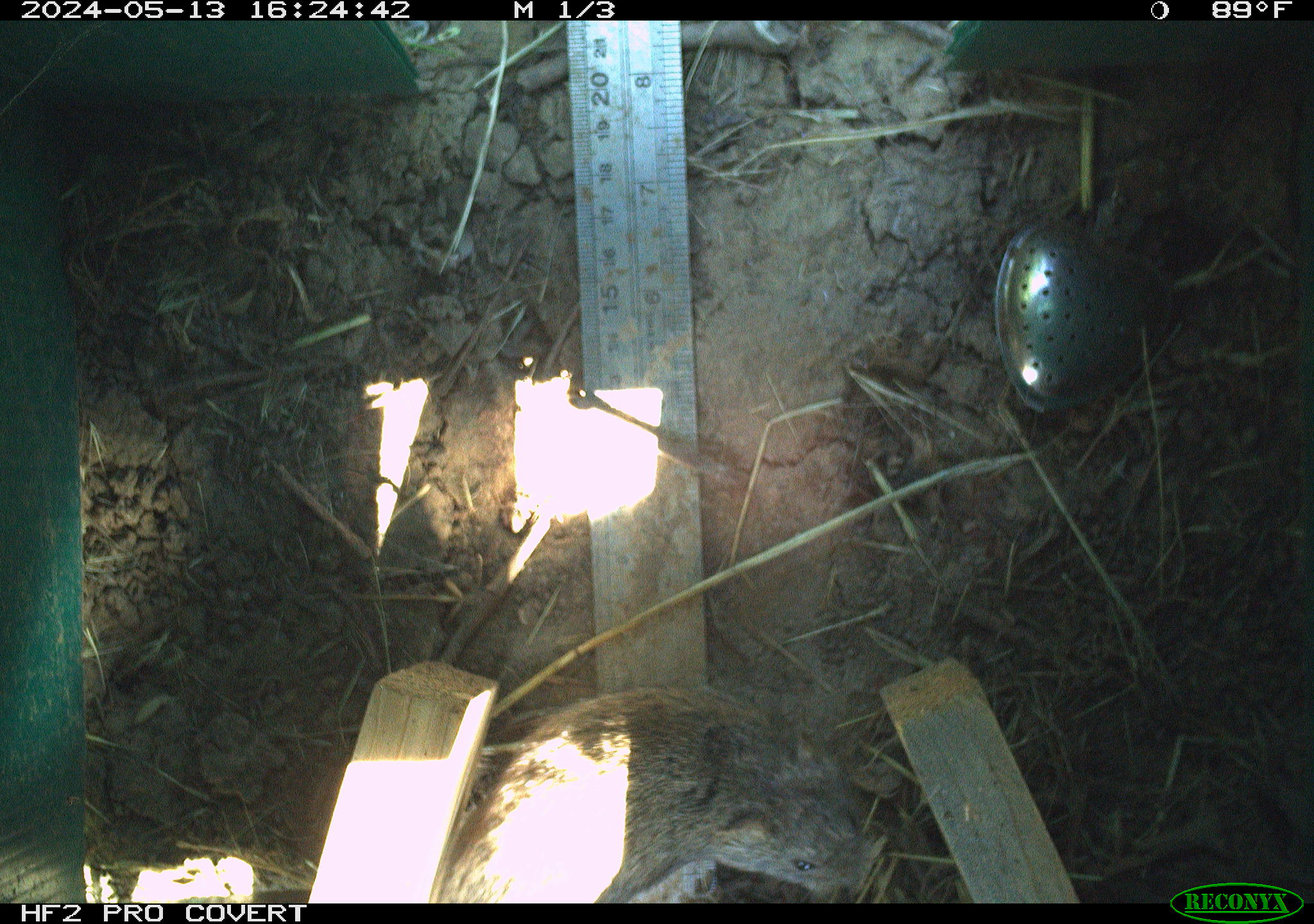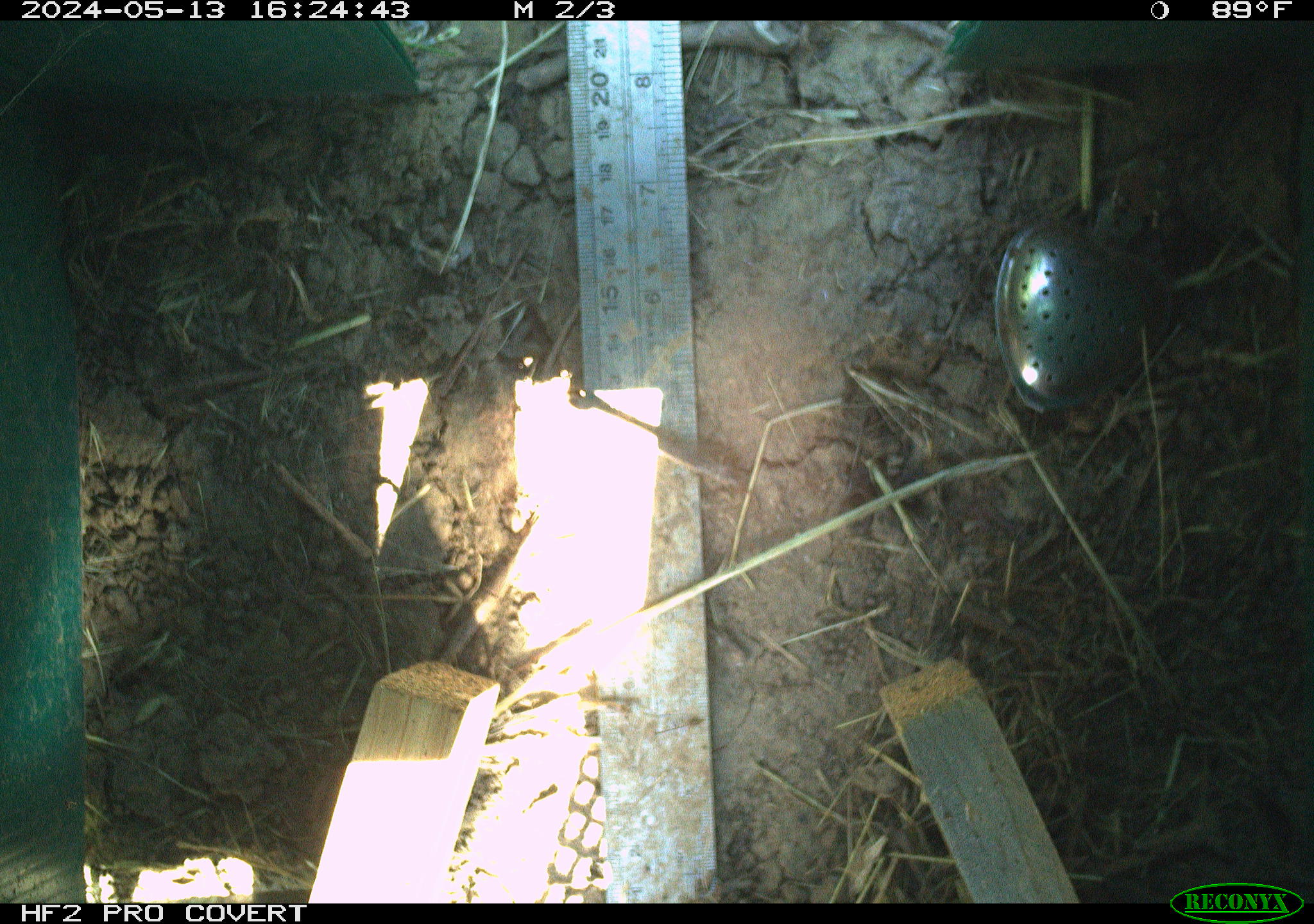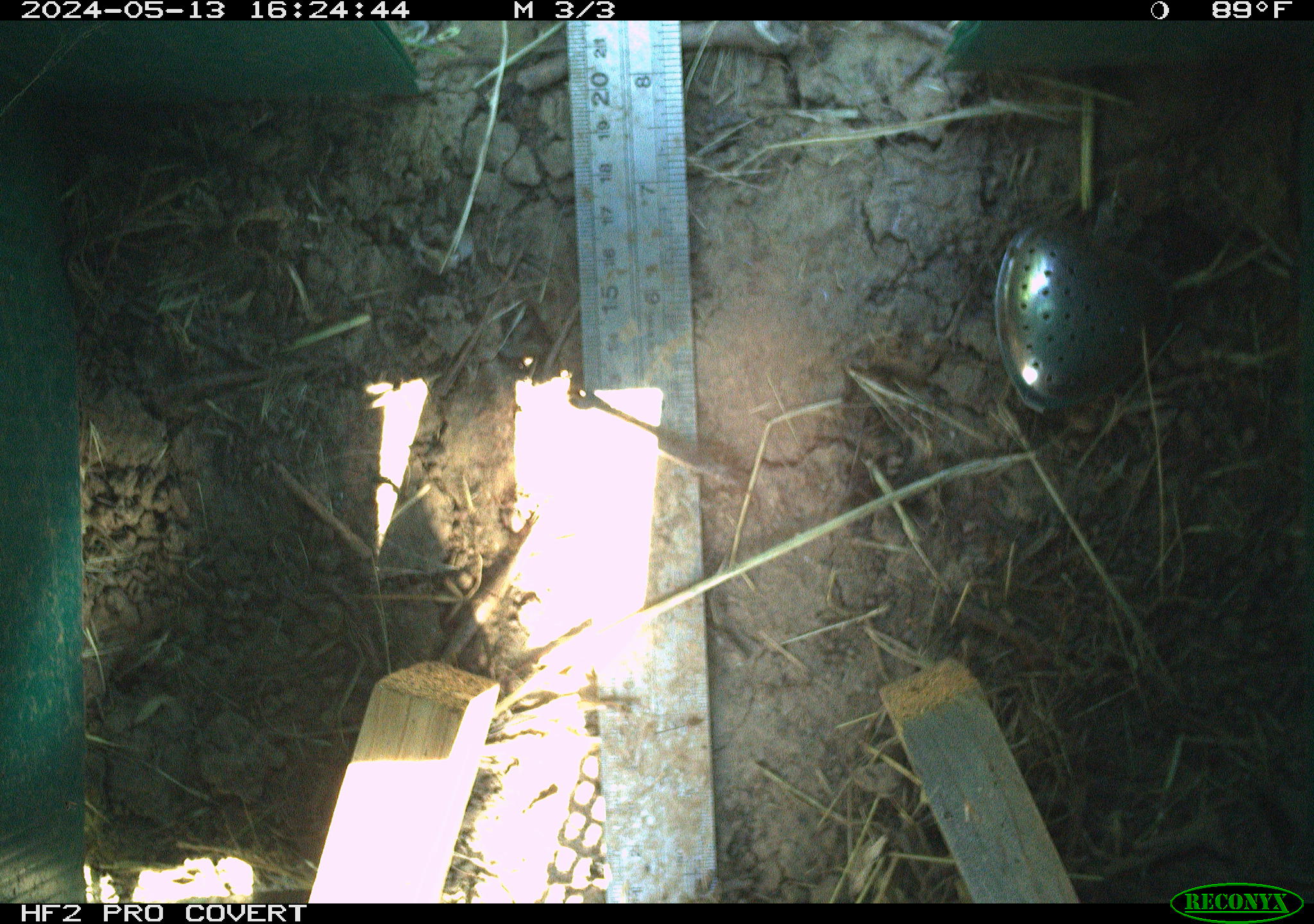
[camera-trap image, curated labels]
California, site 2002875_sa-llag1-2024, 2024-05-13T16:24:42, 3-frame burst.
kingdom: Animalia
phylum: Chordata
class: Mammalia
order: Rodentia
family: Cricetidae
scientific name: Arvicolinae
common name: voles, lemmings, and muskrats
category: arvicolinae subfamily